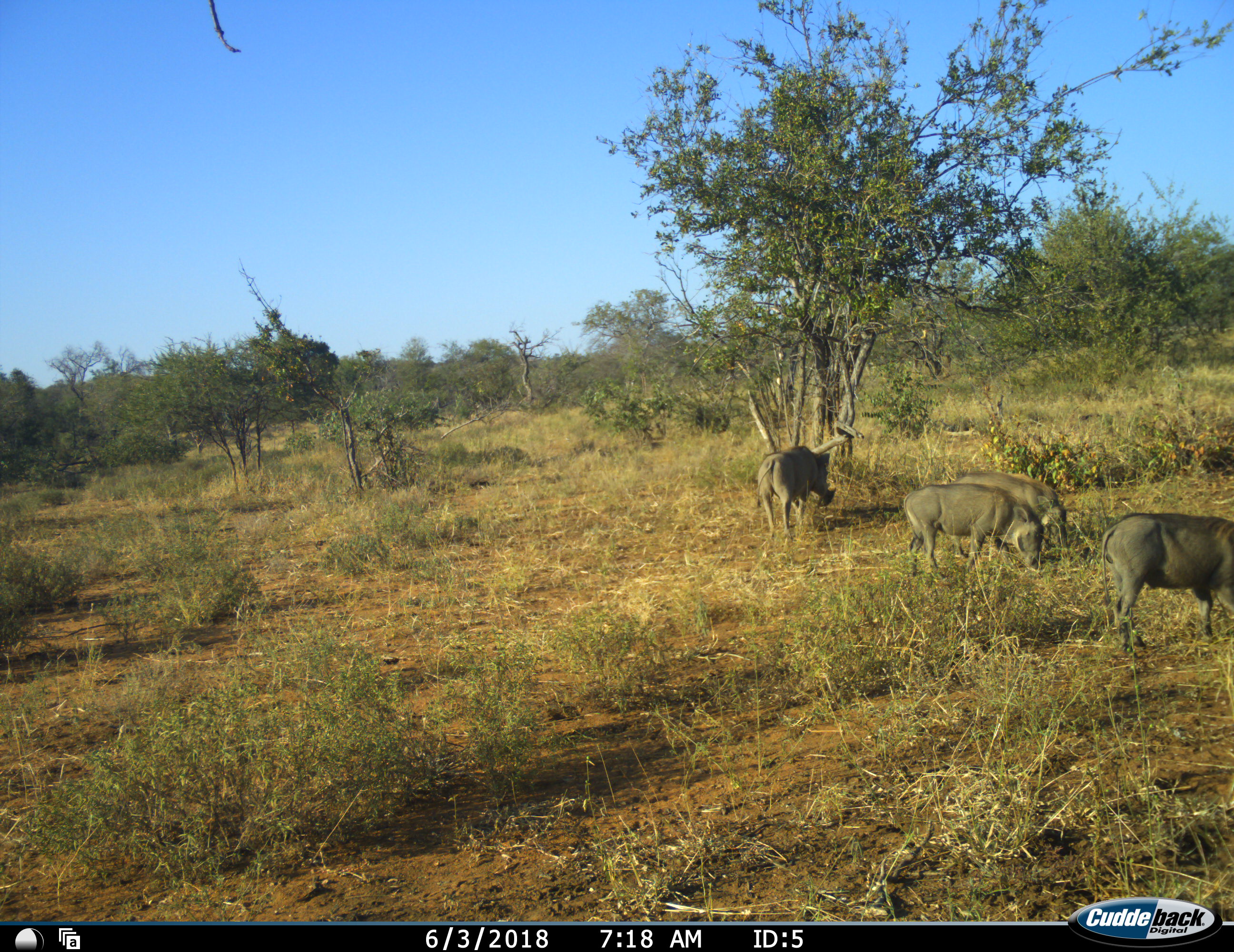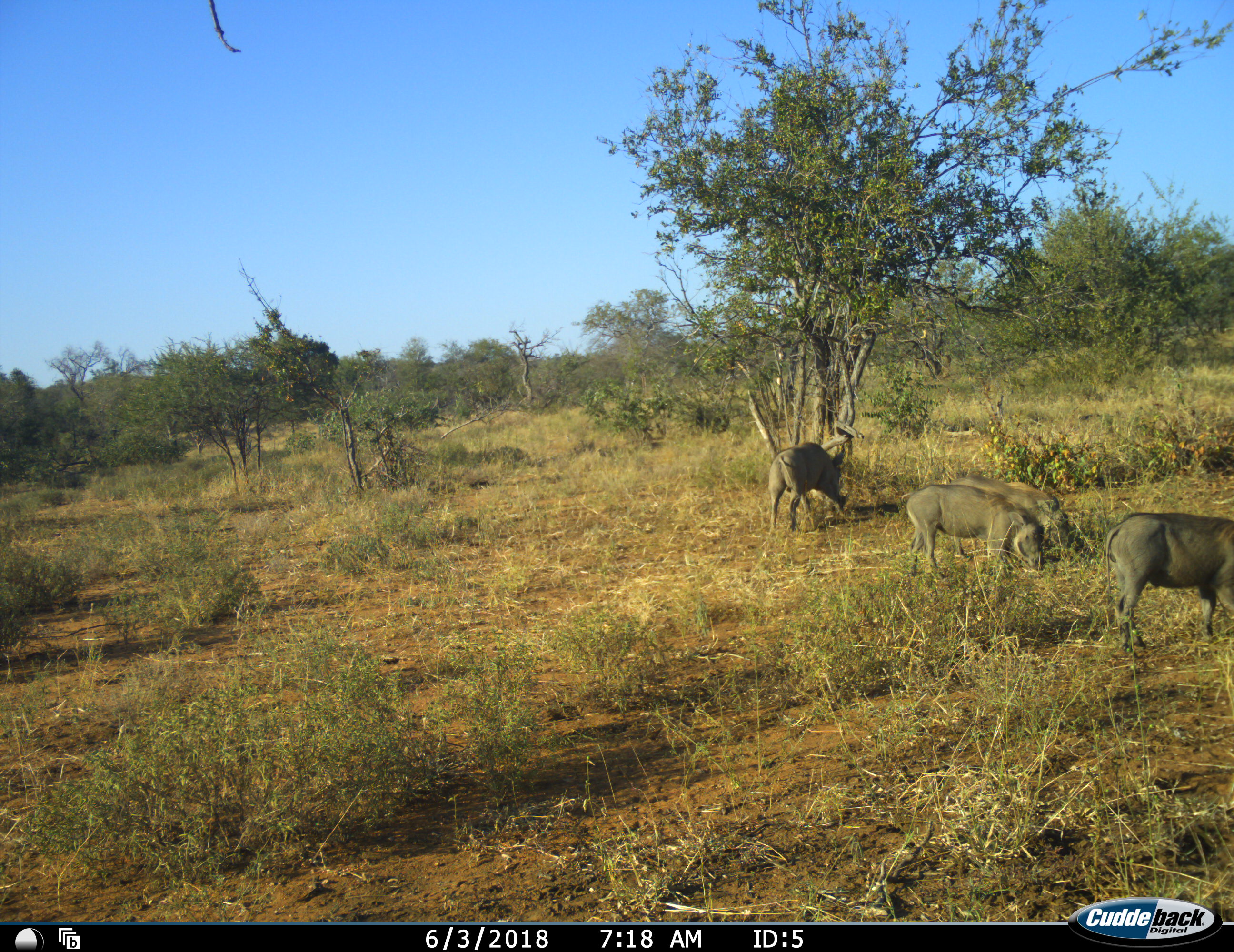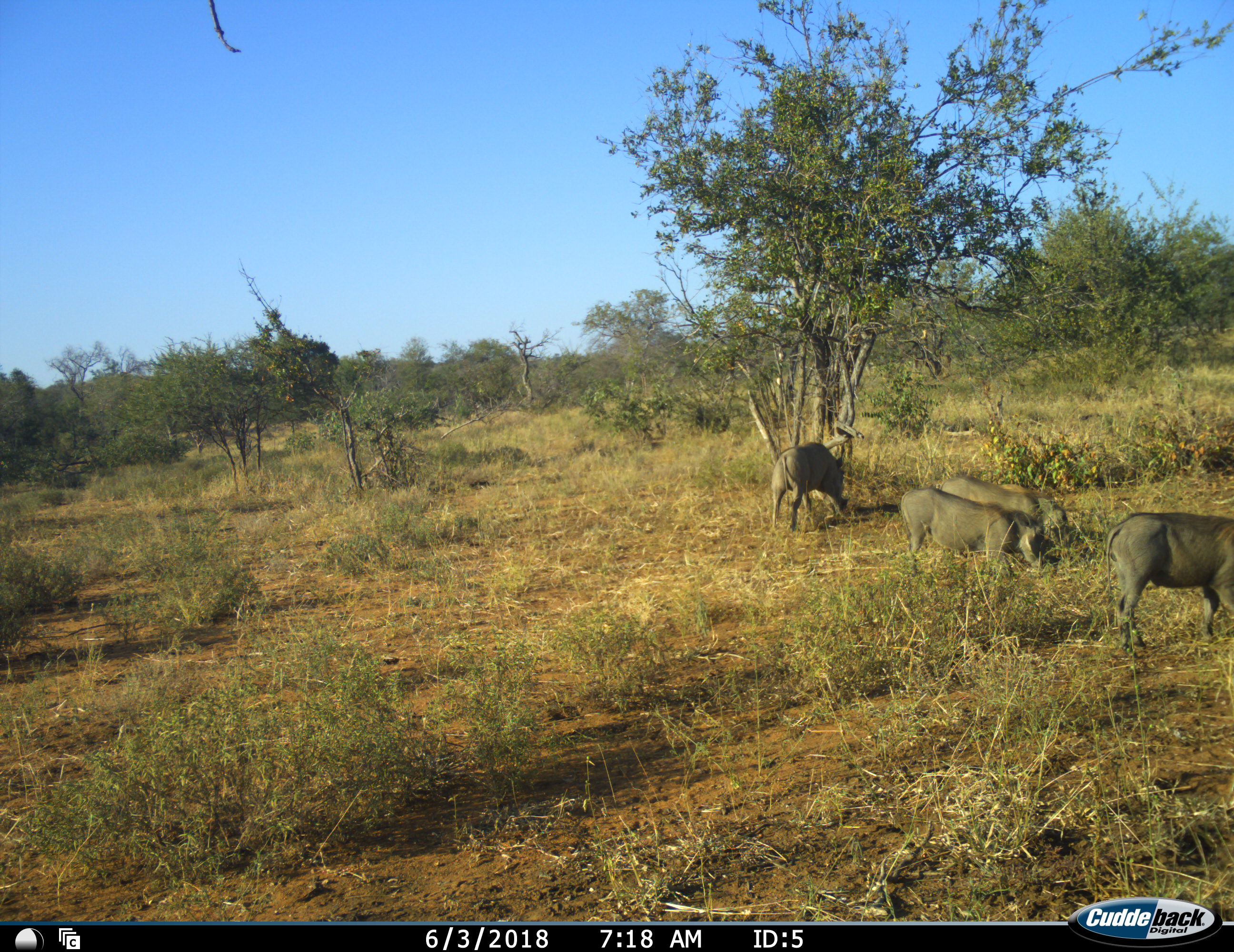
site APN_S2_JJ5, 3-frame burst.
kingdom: Animalia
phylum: Chordata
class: Mammalia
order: Artiodactyla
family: Suidae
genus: Phacochoerus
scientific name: Phacochoerus africanus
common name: warthog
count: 4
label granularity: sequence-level